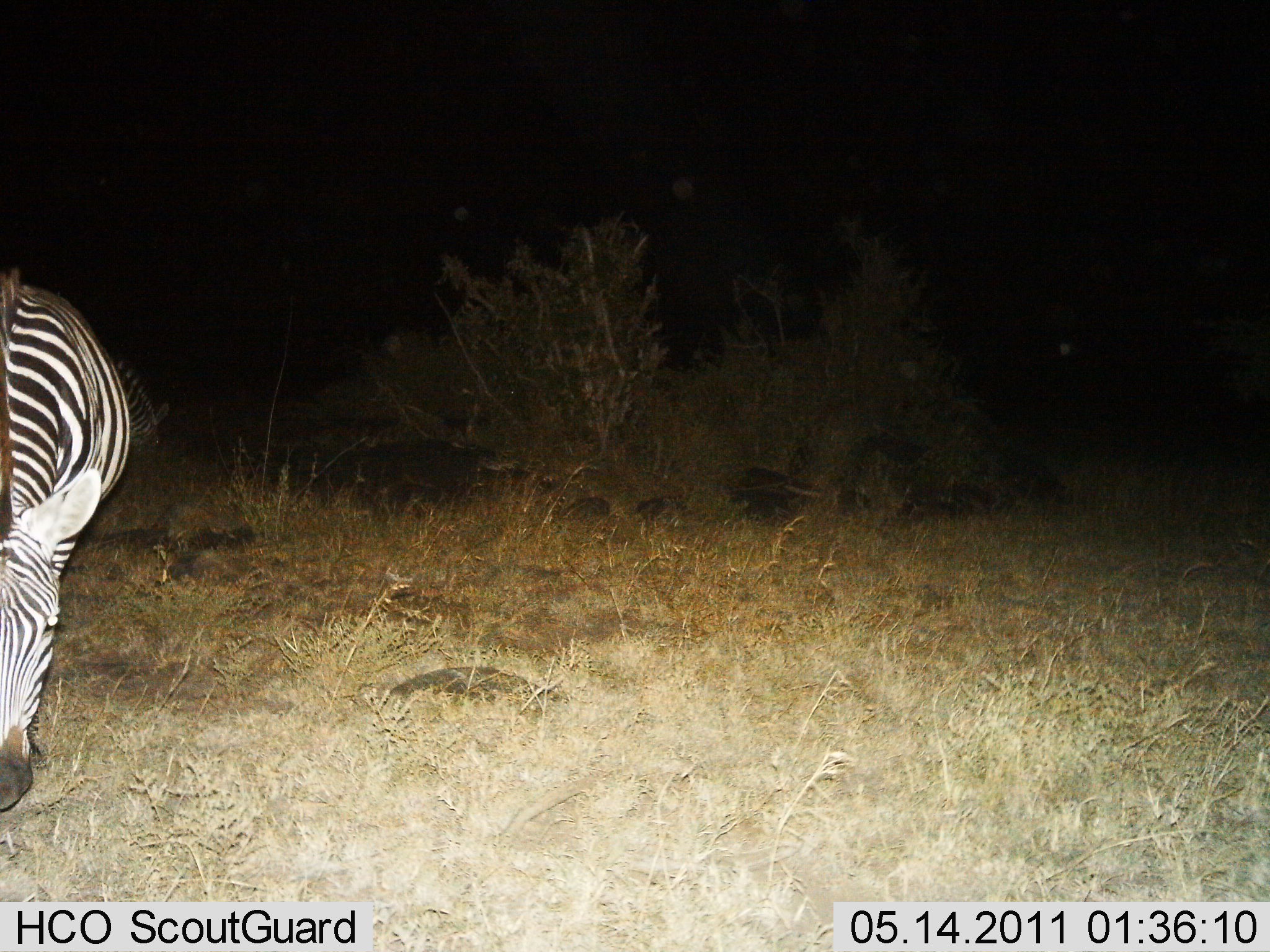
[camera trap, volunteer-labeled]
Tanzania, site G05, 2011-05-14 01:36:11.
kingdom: Animalia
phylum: Chordata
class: Mammalia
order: Perissodactyla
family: Equidae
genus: Equus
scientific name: Equus quagga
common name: plains zebra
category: zebra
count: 1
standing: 50%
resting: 0%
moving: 0%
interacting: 0%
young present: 0%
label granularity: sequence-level